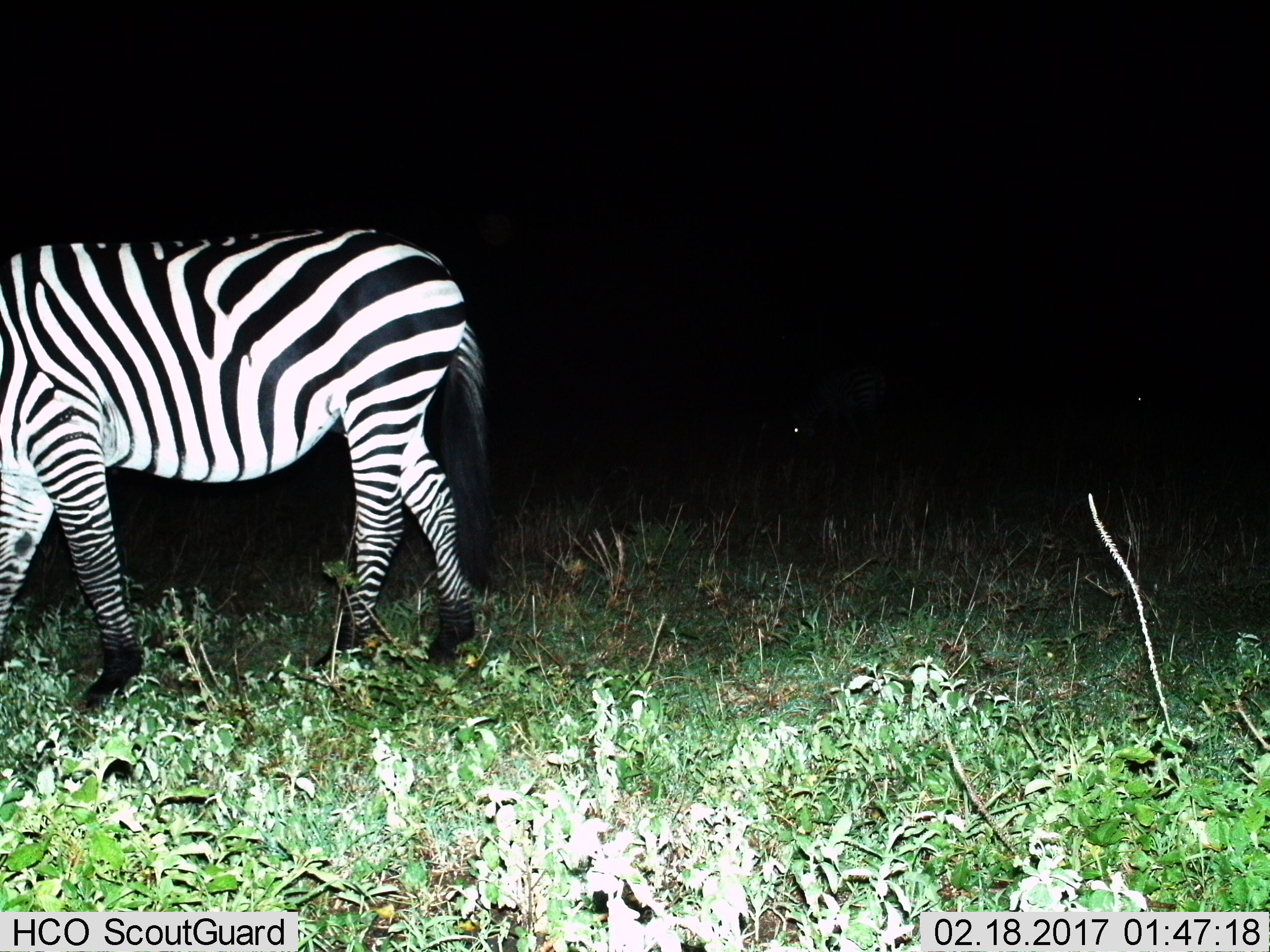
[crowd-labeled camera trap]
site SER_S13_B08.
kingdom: Animalia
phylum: Chordata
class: Mammalia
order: Perissodactyla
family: Equidae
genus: Equus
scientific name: Equus quagga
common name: plains zebra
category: zebraplains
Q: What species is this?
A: Zebraplains (plains zebra) (Equus quagga).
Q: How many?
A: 1.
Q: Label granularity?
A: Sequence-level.